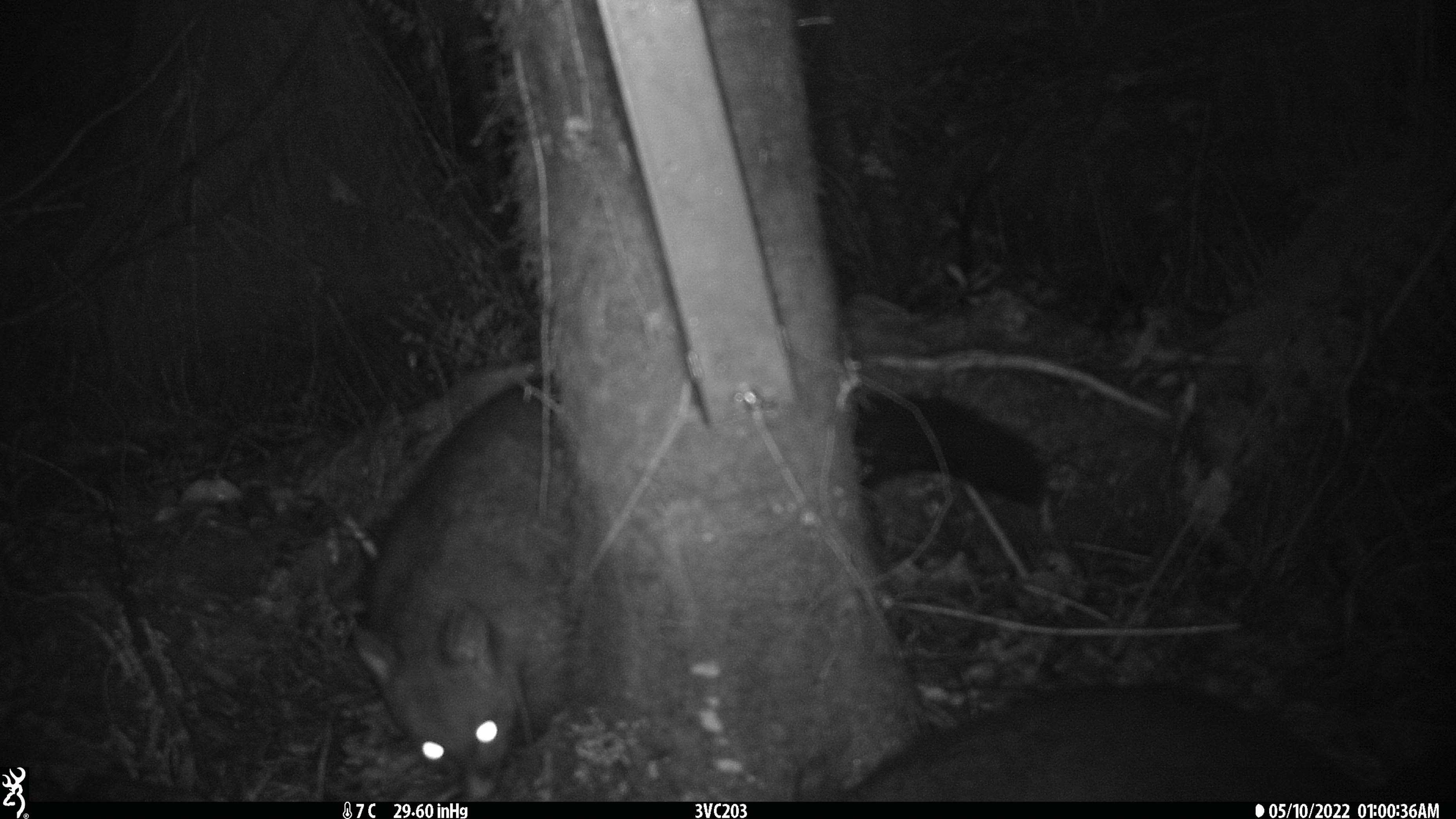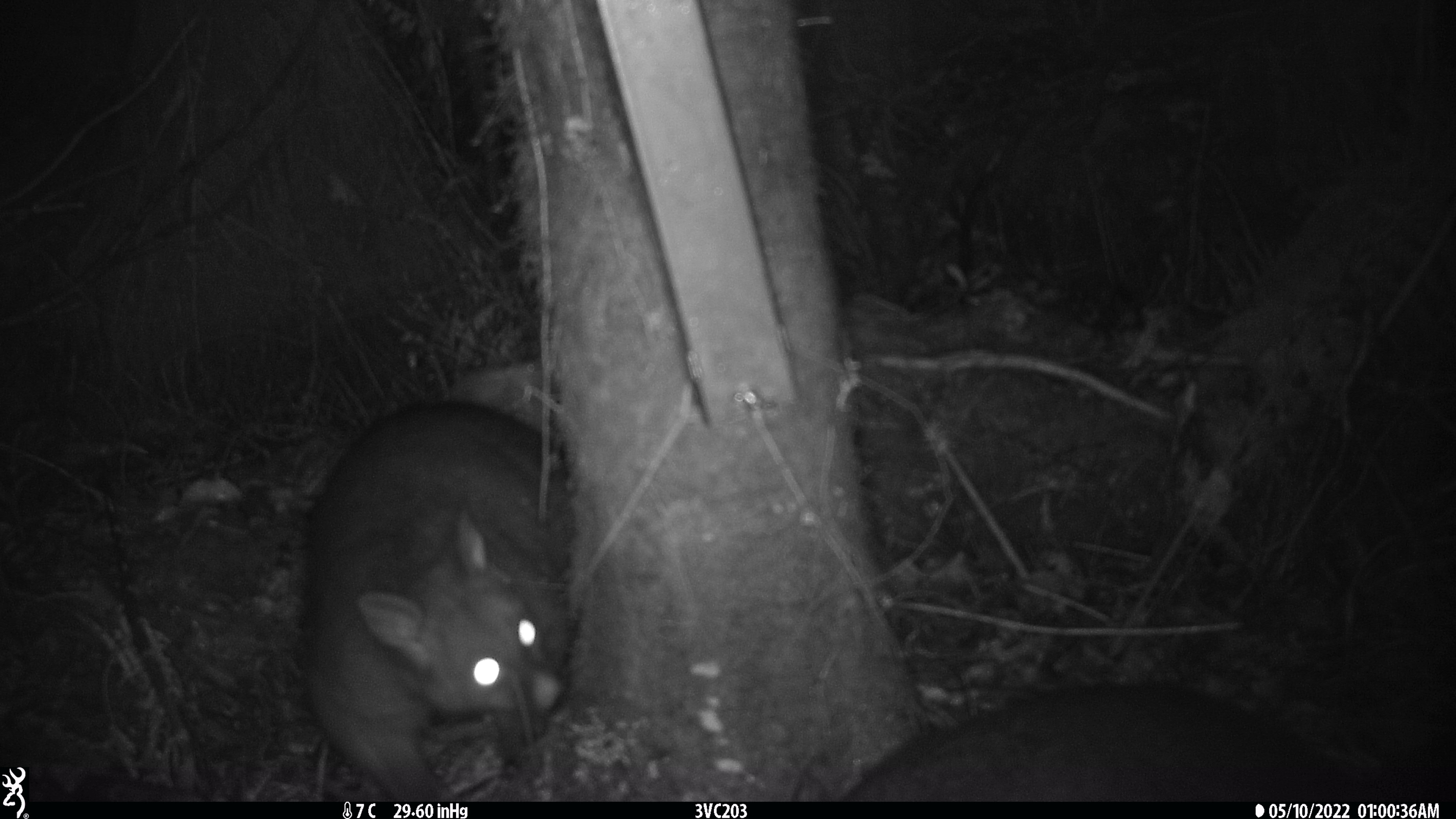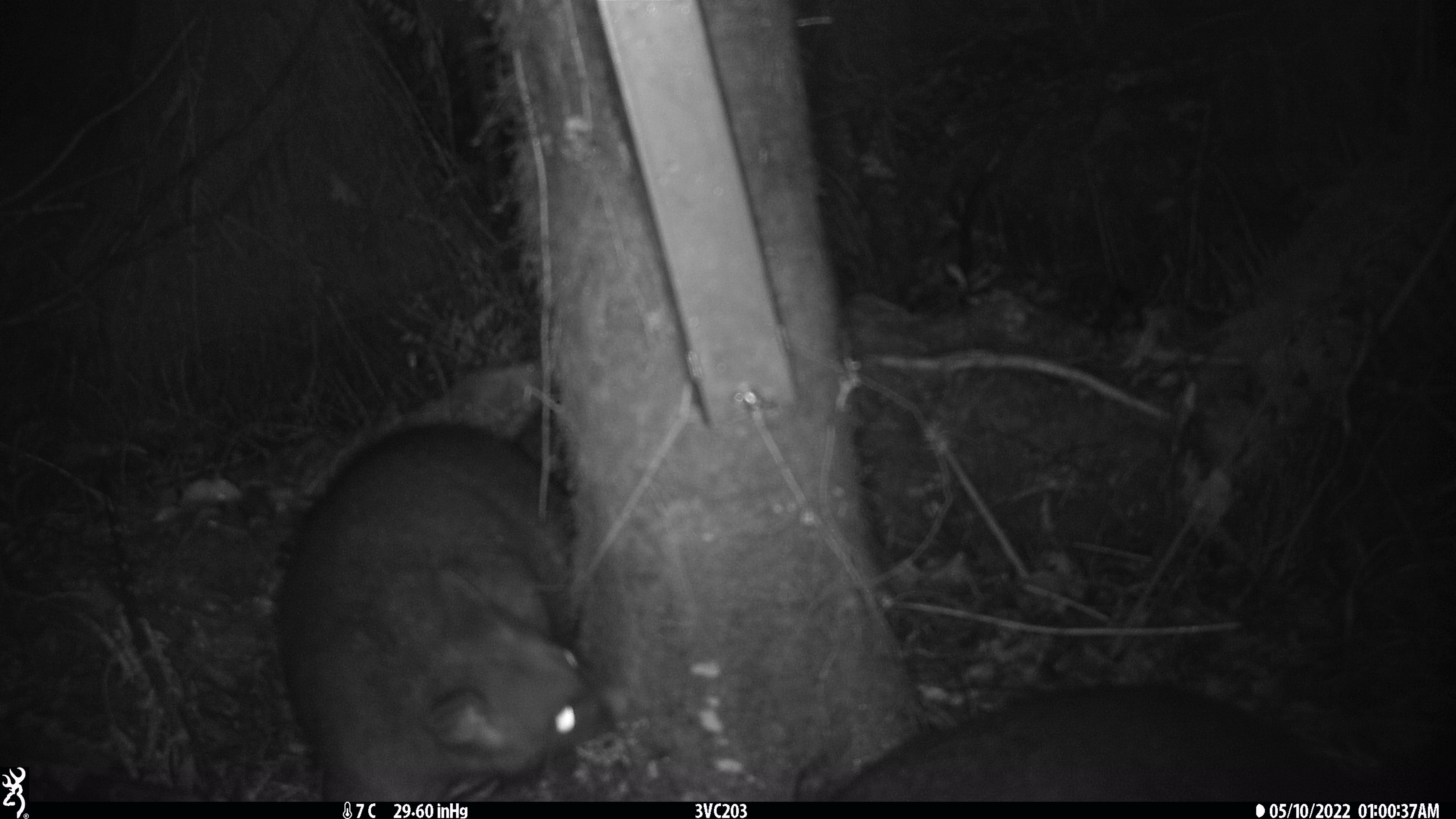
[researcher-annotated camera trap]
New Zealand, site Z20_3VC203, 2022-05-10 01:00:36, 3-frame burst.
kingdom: Animalia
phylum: Chordata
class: Mammalia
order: Diprotodontia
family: Phalangeridae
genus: Trichosurus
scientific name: Trichosurus vulpecula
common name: common brushtail possum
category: possum